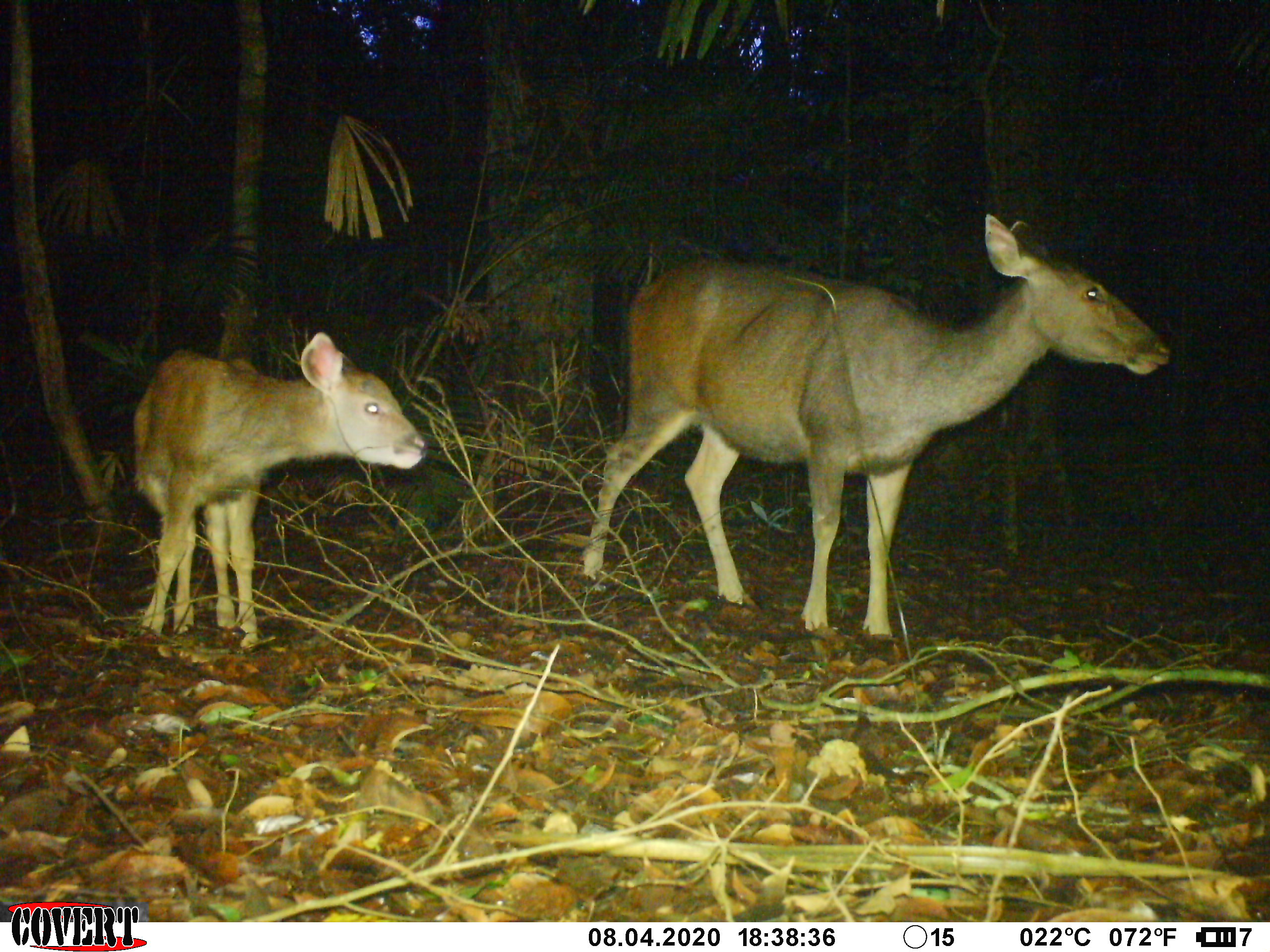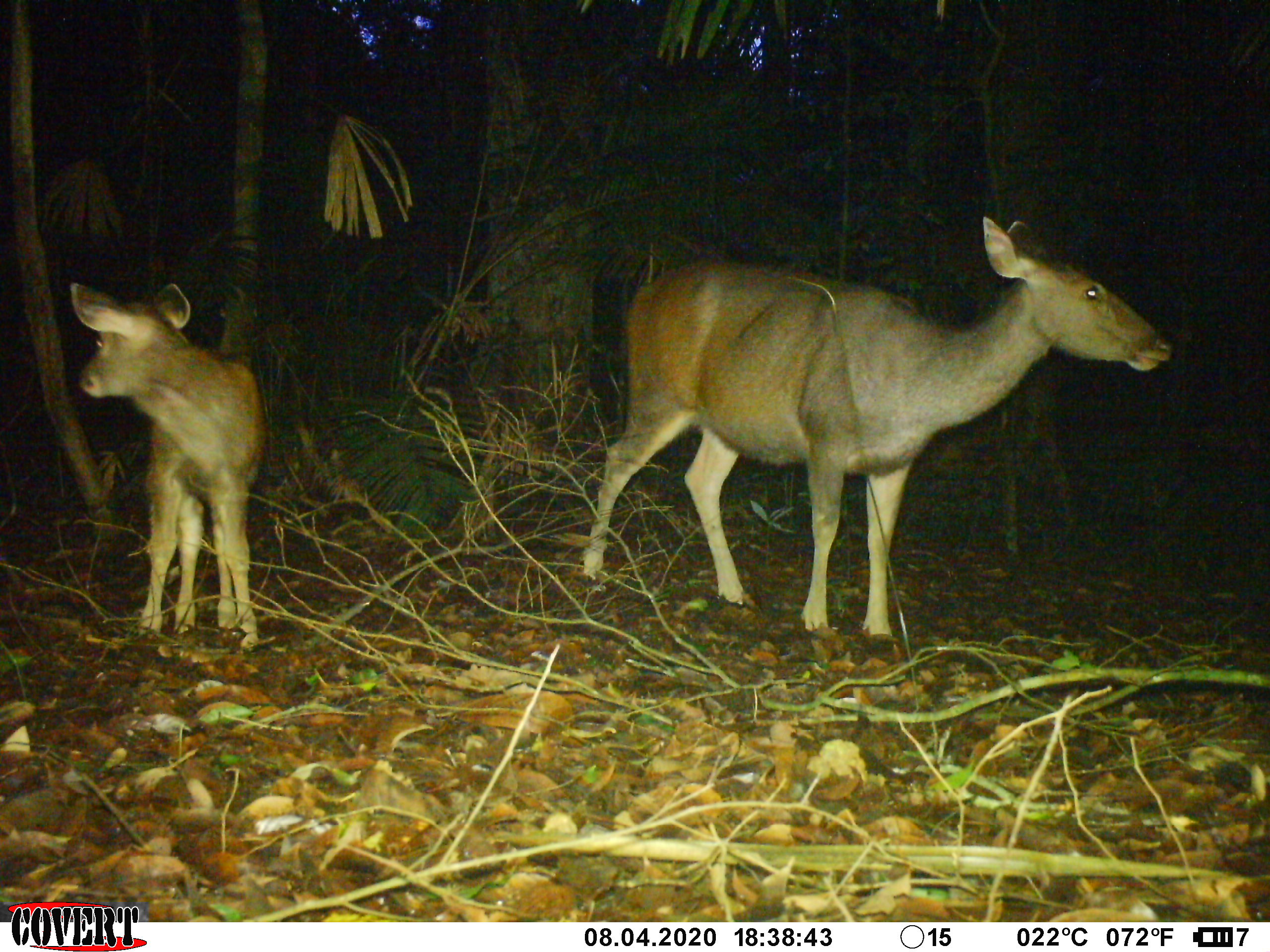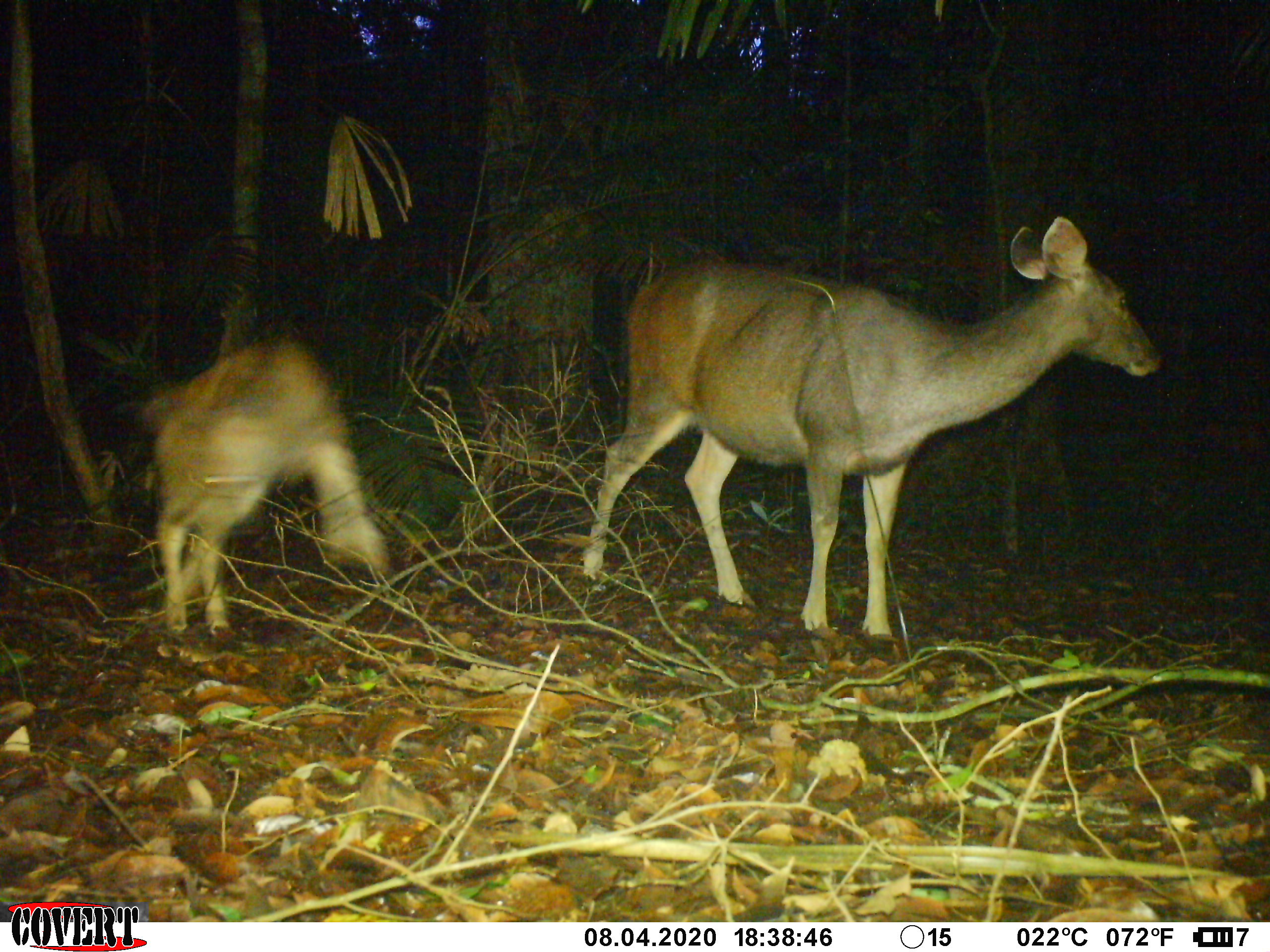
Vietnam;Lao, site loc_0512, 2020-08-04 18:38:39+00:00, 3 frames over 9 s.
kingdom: Animalia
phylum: Chordata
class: Mammalia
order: Artiodactyla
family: Cervidae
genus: Rusa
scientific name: Rusa unicolor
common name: sambar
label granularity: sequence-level